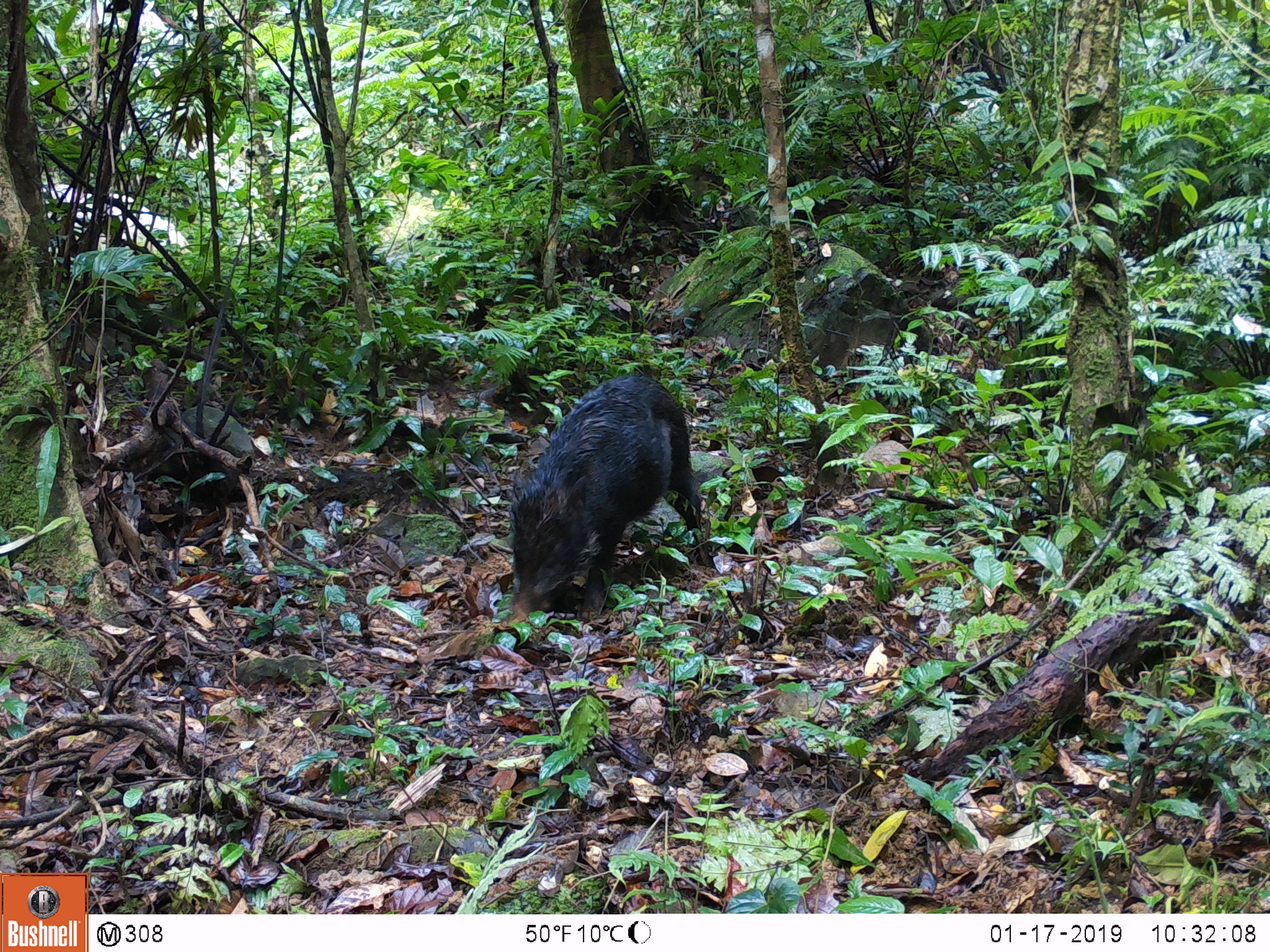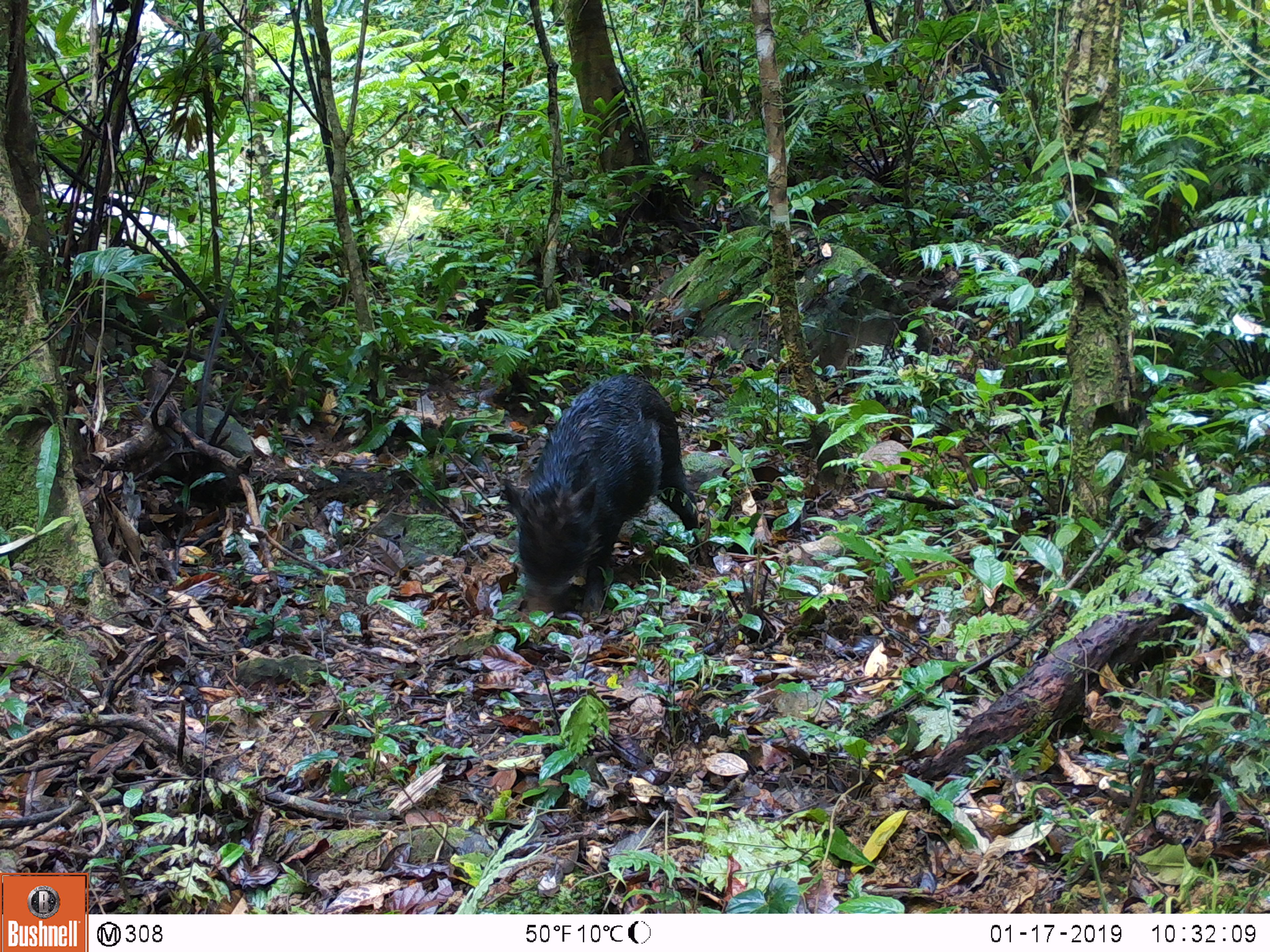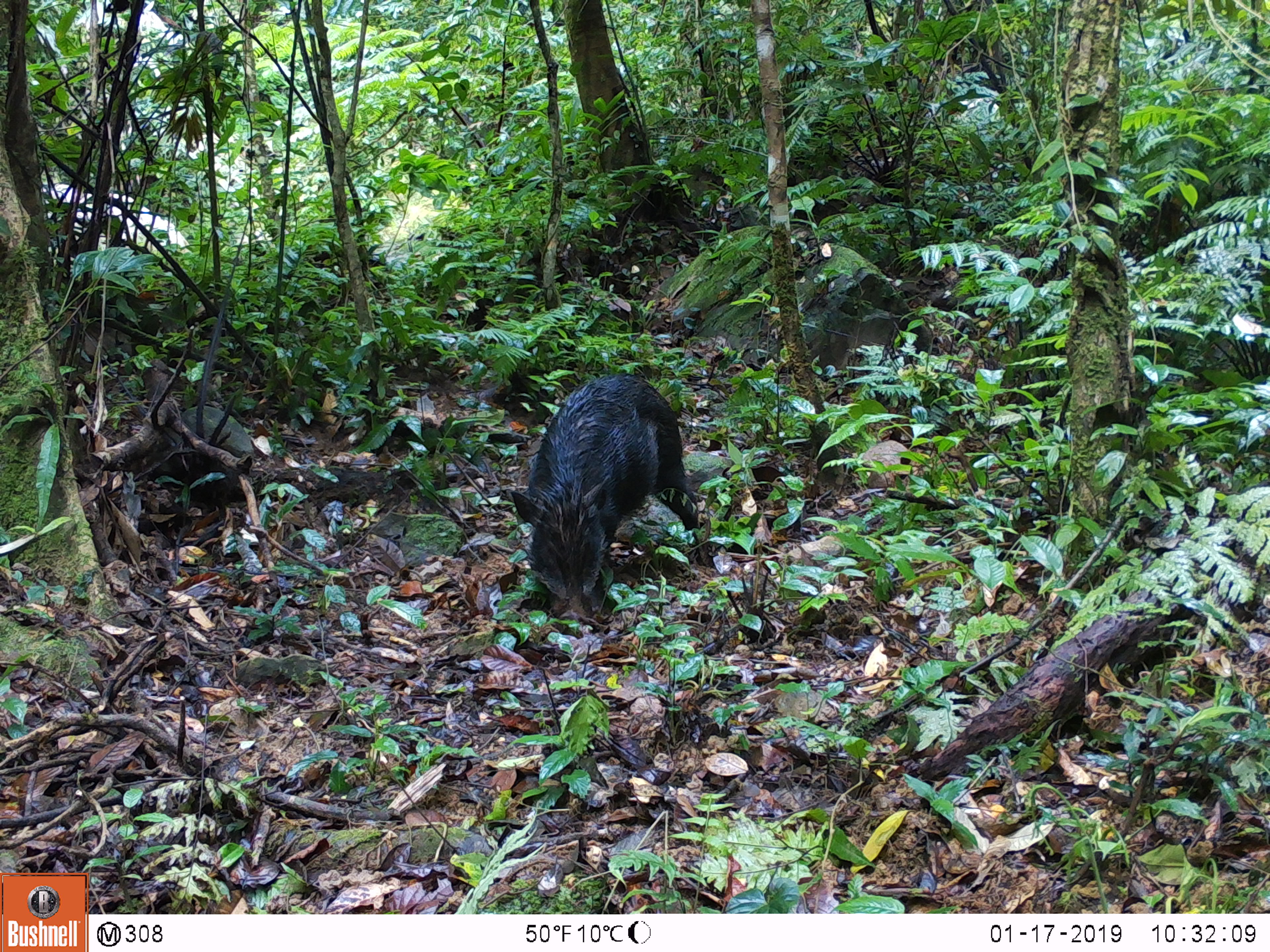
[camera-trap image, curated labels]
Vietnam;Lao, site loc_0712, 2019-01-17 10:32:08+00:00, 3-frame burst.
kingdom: Animalia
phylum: Chordata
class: Mammalia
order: Artiodactyla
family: Suidae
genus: Sus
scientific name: Sus scrofa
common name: eurasian wild pig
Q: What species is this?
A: Eurasian wild pig (Sus scrofa).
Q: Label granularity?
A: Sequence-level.